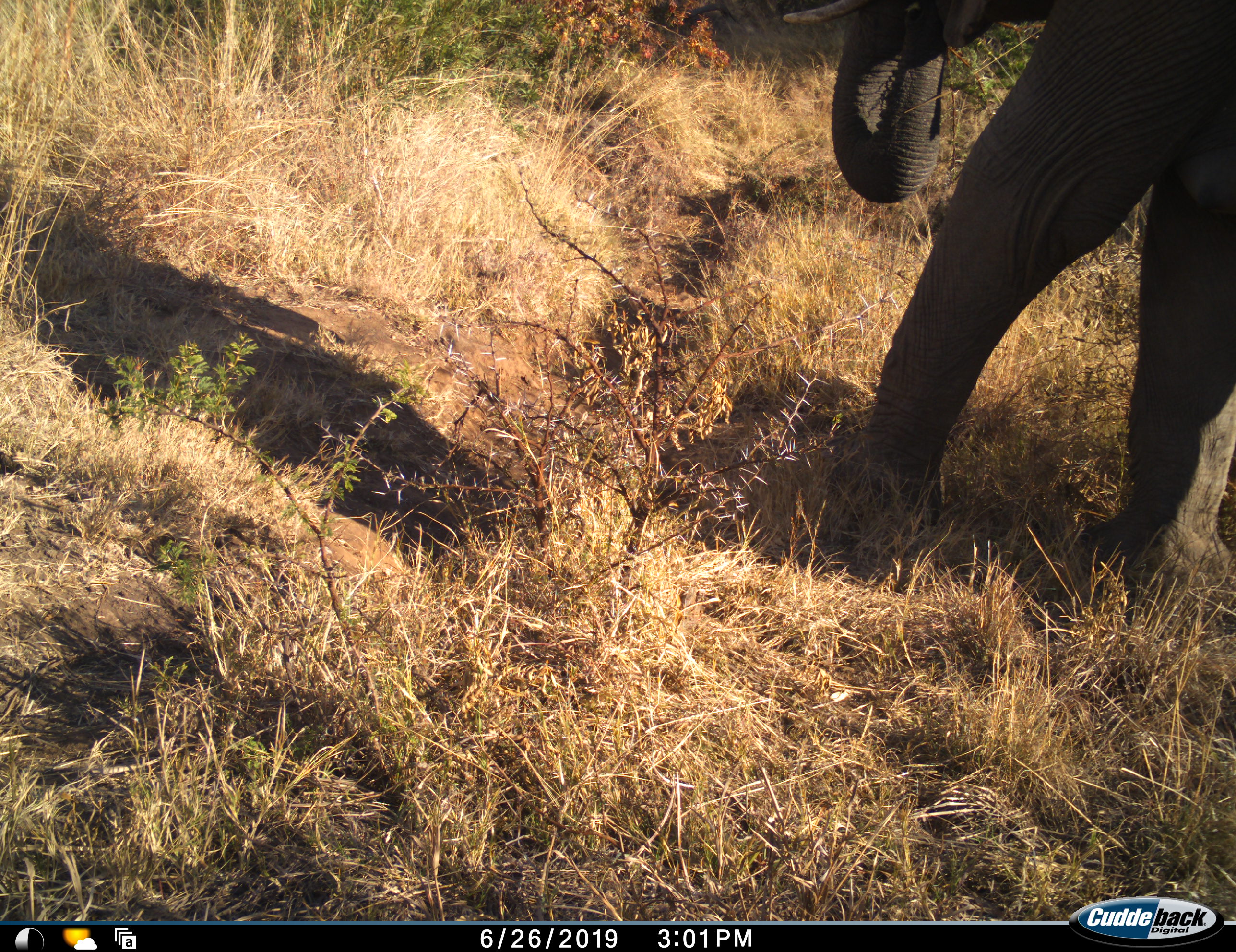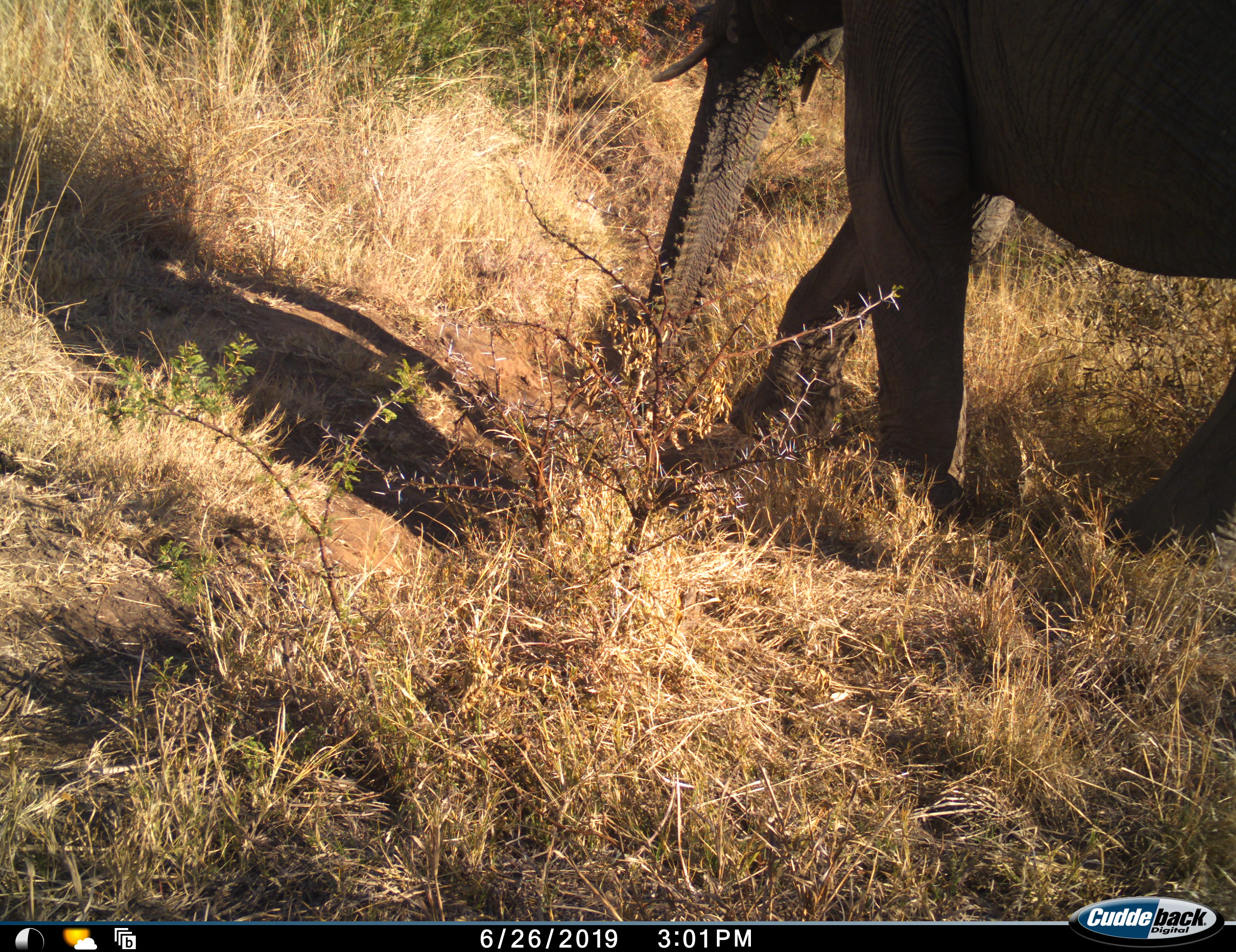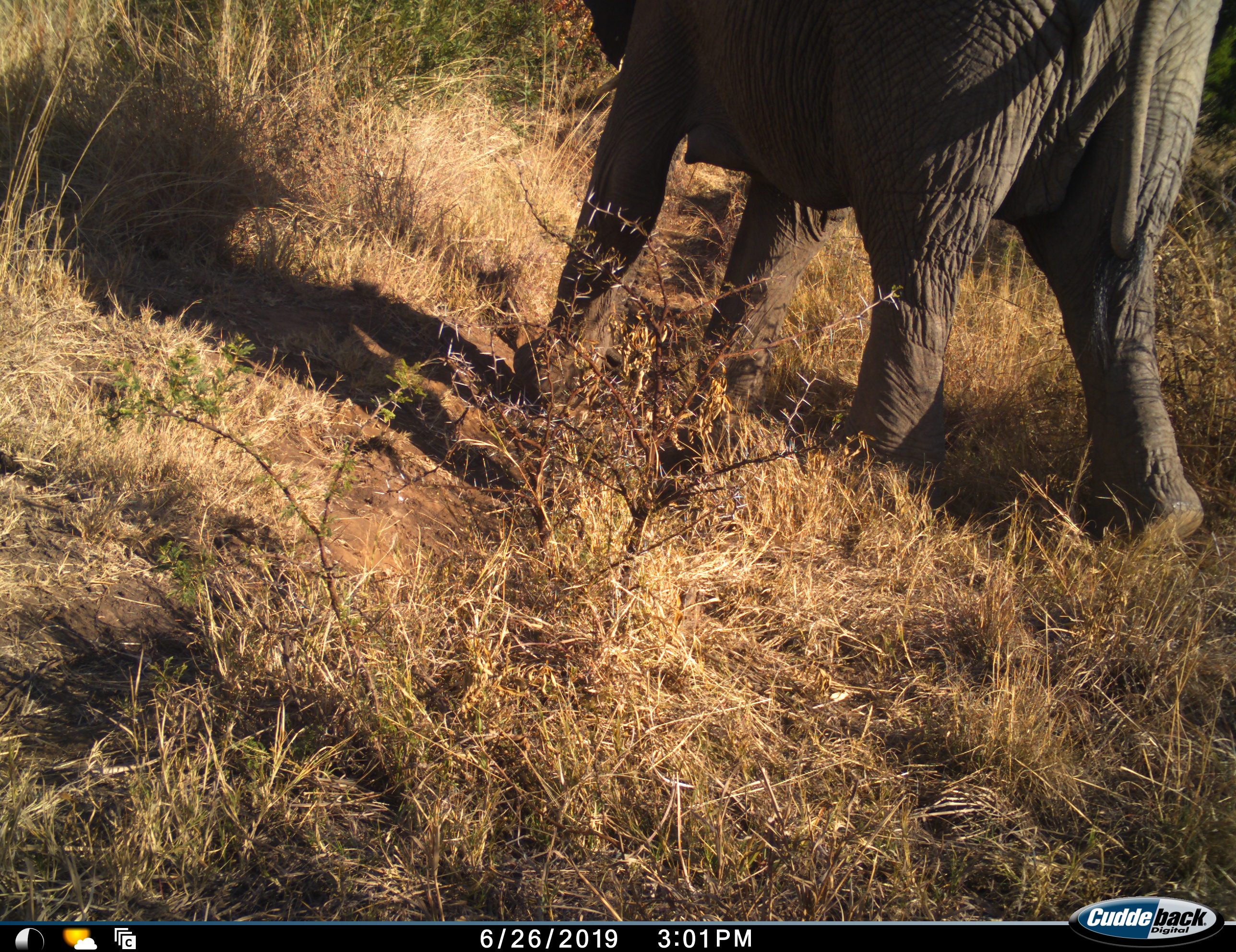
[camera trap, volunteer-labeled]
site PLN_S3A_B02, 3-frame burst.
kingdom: Animalia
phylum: Chordata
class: Mammalia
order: Proboscidea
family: Elephantidae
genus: Loxodonta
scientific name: Loxodonta africana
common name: african bush elephant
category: elephant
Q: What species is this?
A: Elephant (african bush elephant) (Loxodonta africana).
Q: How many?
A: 1.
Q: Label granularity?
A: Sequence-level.